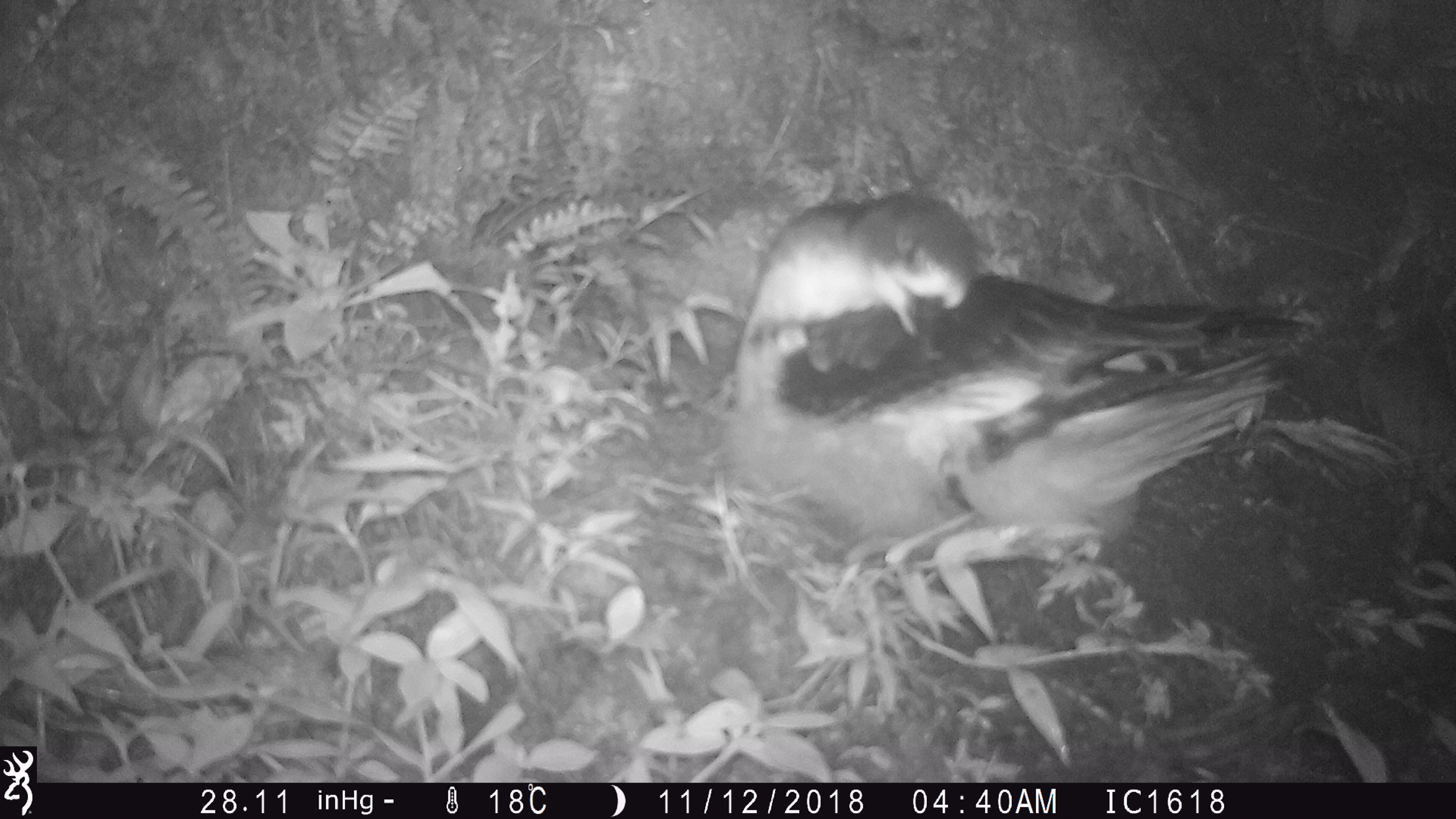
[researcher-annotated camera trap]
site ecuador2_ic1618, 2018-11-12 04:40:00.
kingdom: Animalia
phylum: Chordata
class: Aves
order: Procellariiformes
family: Procellariidae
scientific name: Procellariidae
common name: petrel chick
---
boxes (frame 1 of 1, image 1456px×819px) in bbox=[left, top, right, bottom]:
petrel chick: bbox=[717, 174, 1306, 585]